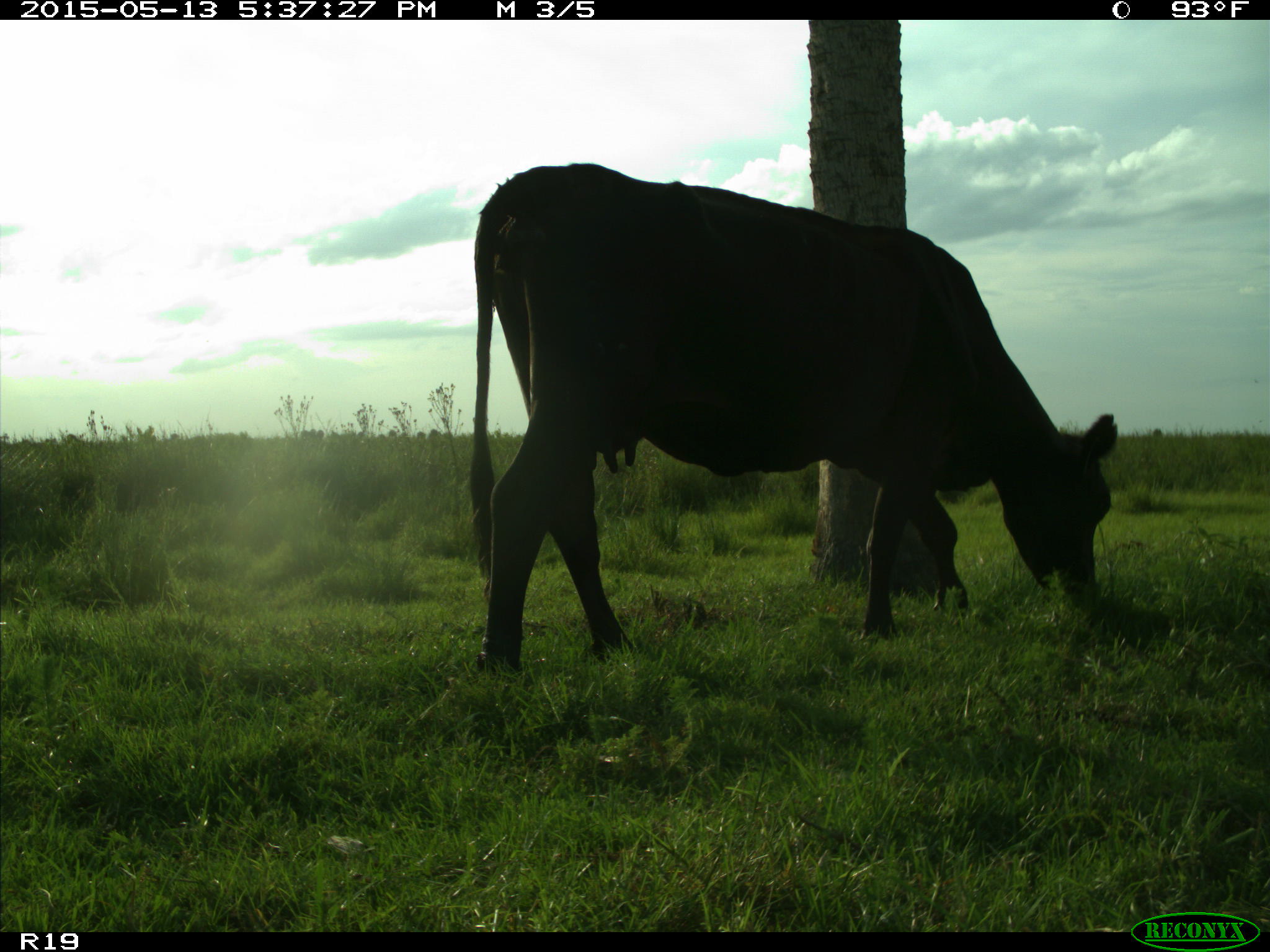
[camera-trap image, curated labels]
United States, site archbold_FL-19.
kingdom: Animalia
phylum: Chordata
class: Mammalia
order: Artiodactyla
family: Bovidae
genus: Bos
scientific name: Bos taurus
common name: domestic cow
Bos taurus (domestic cow).